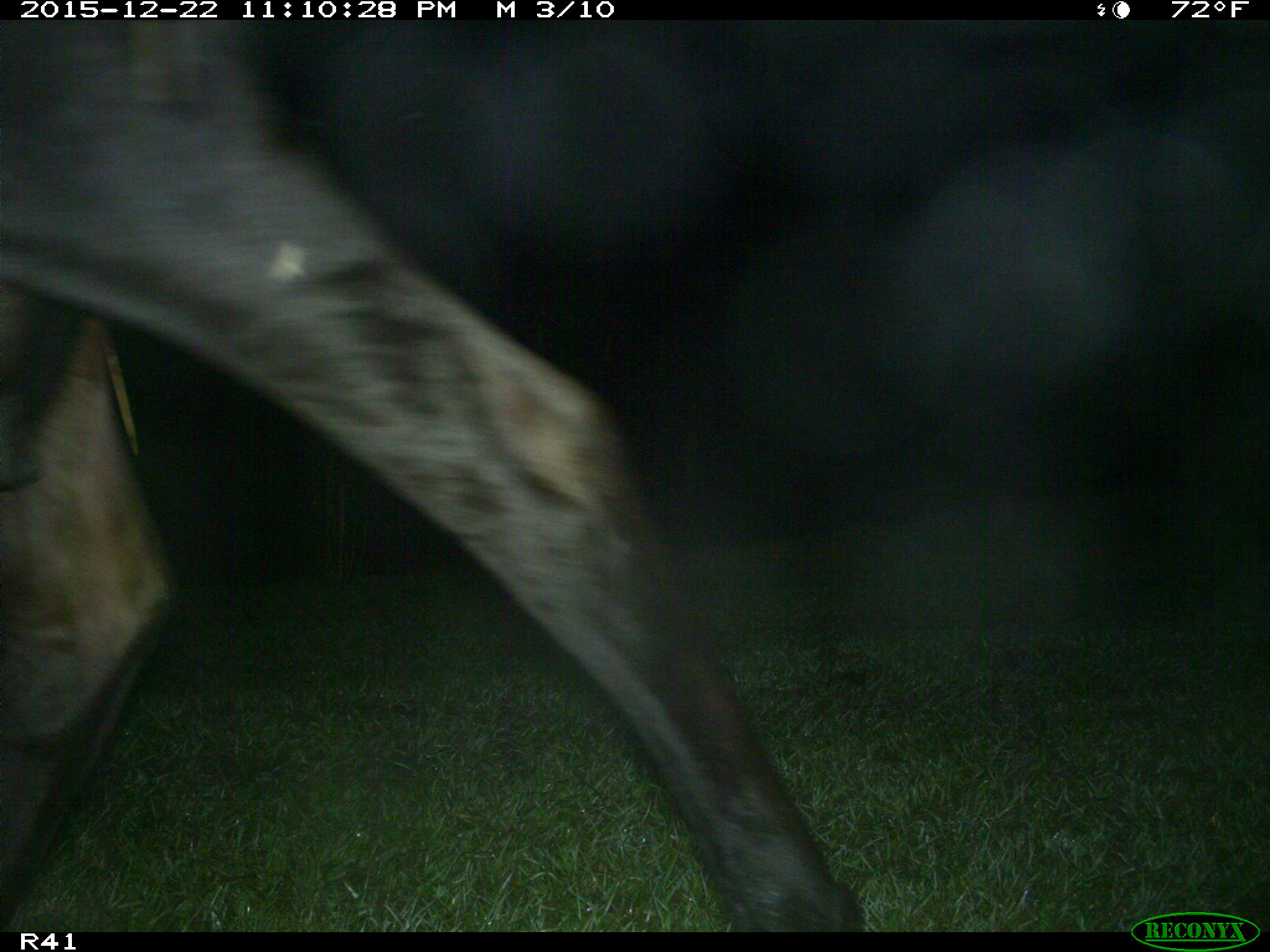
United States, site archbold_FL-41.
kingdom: Animalia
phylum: Chordata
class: Mammalia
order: Artiodactyla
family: Bovidae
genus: Bos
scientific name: Bos taurus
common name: domestic cow